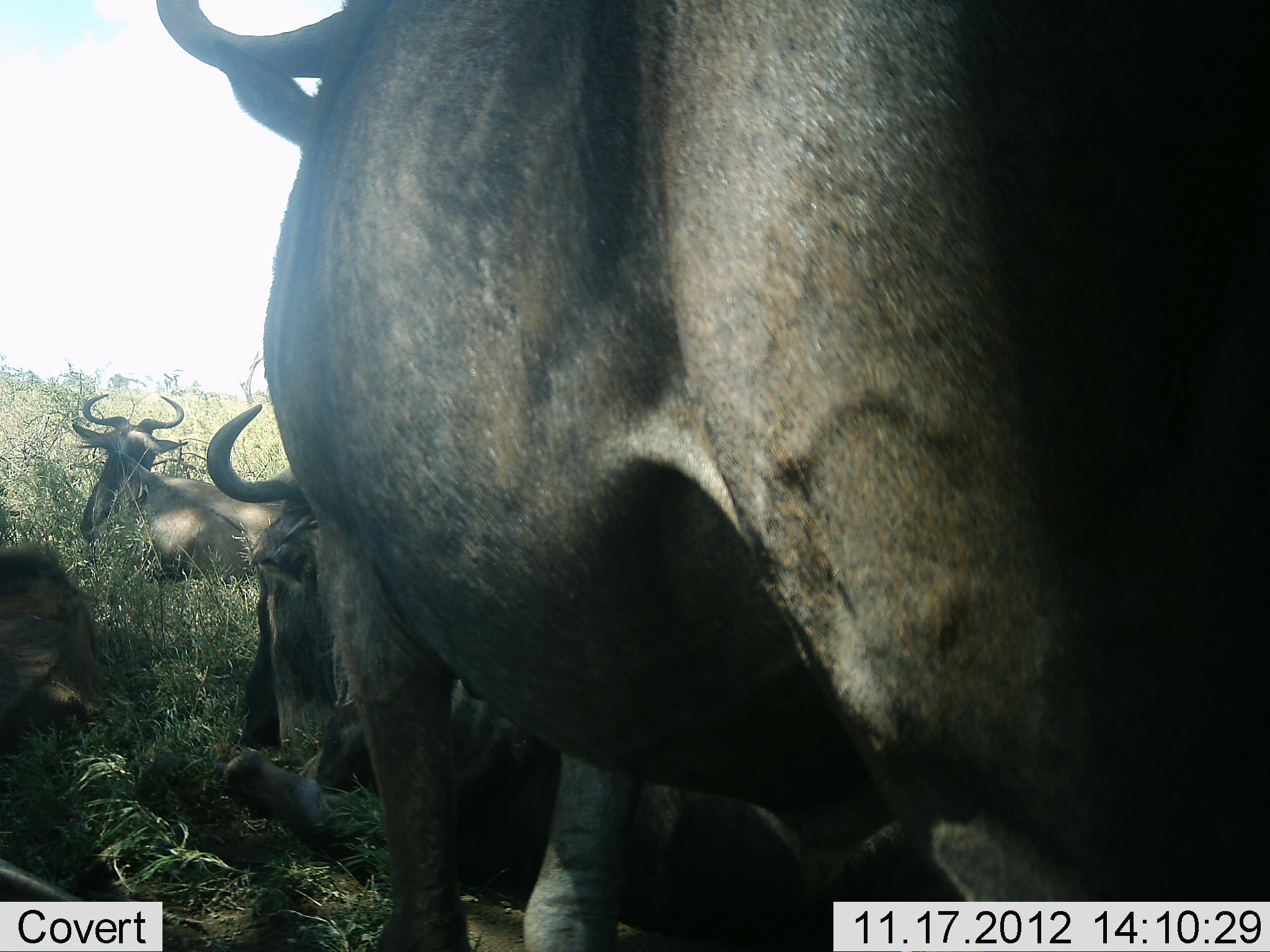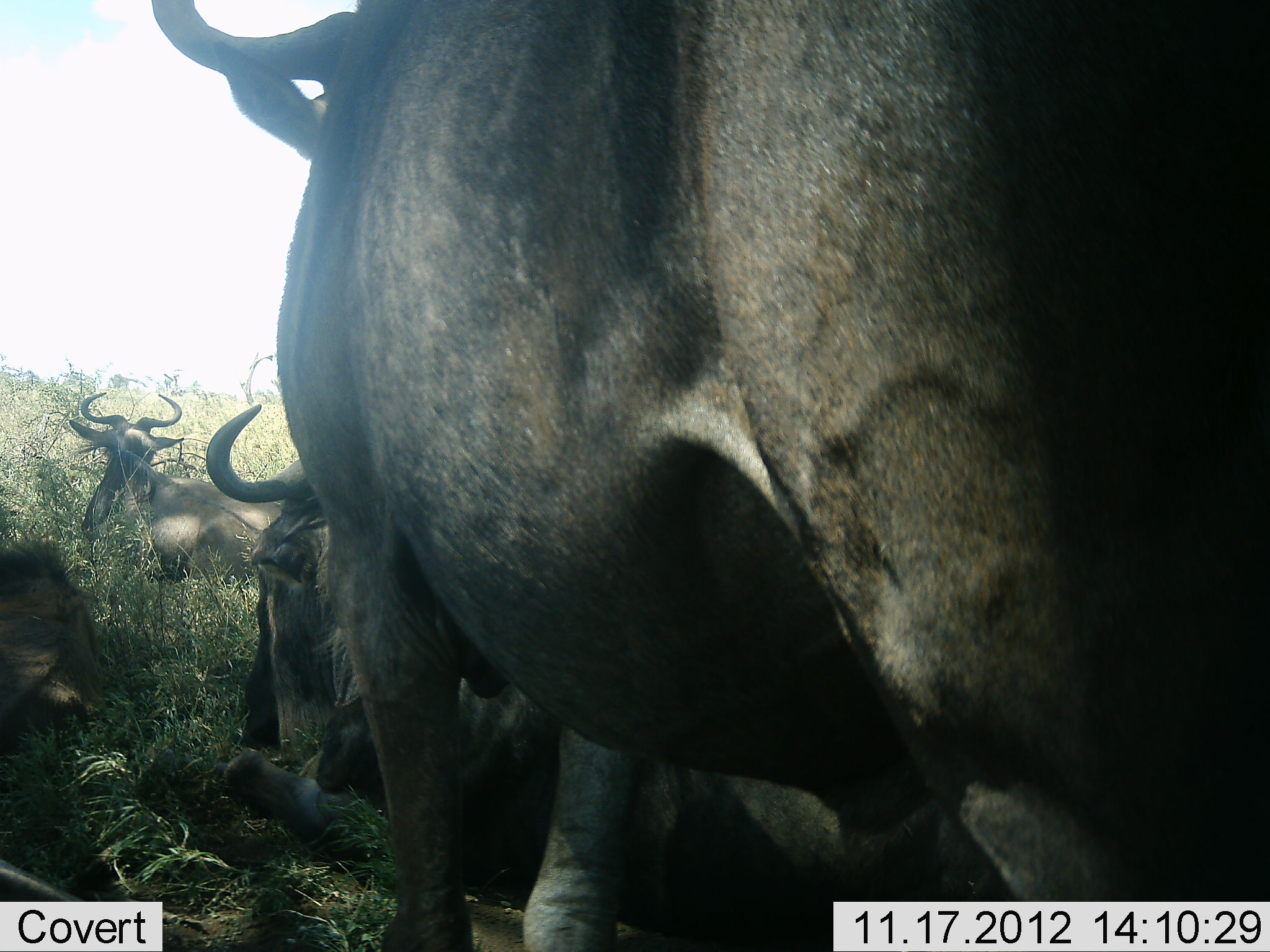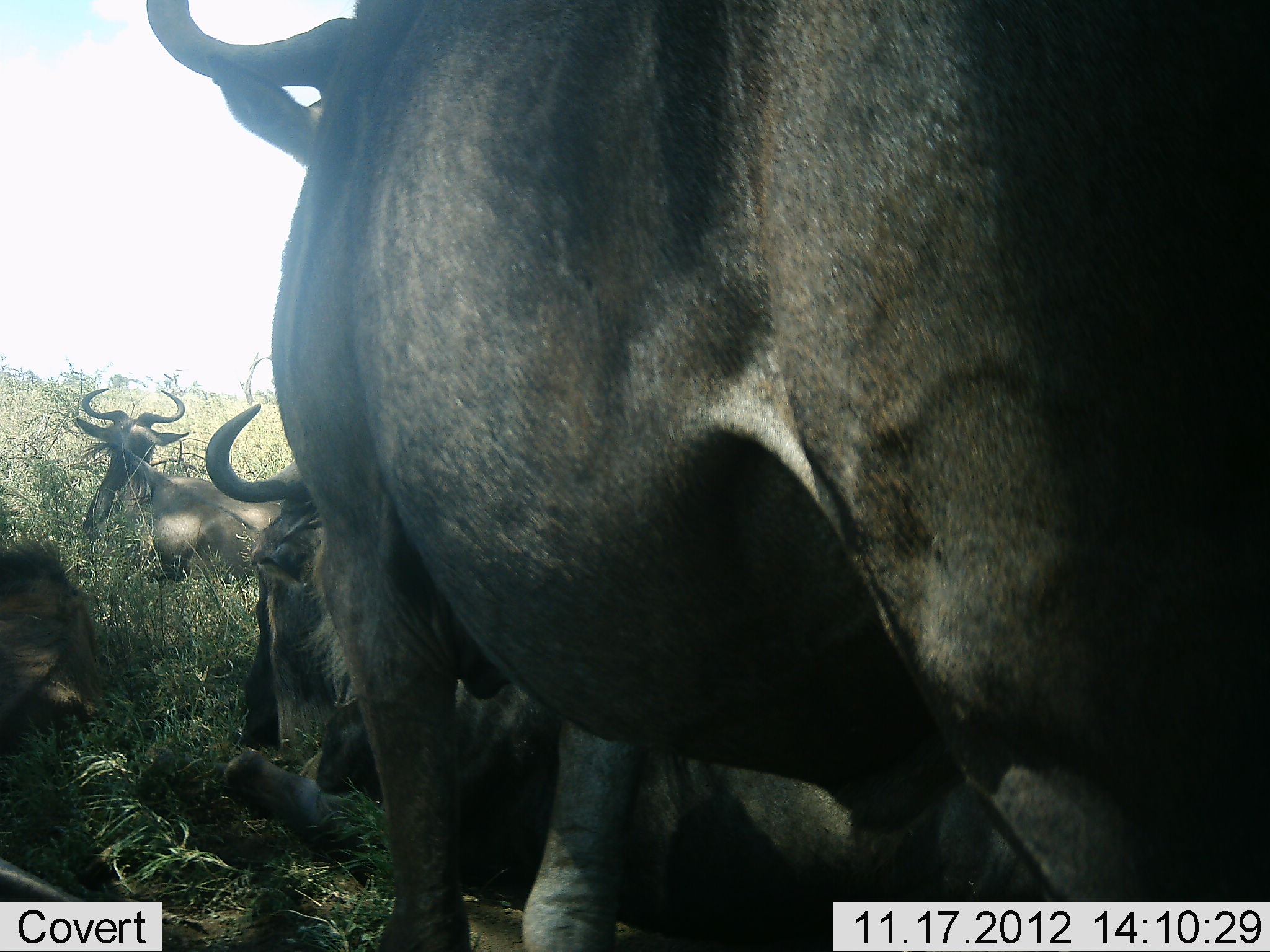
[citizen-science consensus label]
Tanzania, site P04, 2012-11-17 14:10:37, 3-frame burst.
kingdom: Animalia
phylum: Chordata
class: Mammalia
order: Artiodactyla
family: Bovidae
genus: Connochaetes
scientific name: Connochaetes taurinus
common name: blue wildebeest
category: wildebeest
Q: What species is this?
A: Wildebeest (blue wildebeest) (Connochaetes taurinus).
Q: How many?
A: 4.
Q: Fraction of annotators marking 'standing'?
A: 80%.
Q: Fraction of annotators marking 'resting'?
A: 100%.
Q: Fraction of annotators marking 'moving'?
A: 0%.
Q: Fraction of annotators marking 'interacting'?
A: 0%.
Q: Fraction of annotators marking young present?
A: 0%.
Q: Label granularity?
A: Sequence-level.